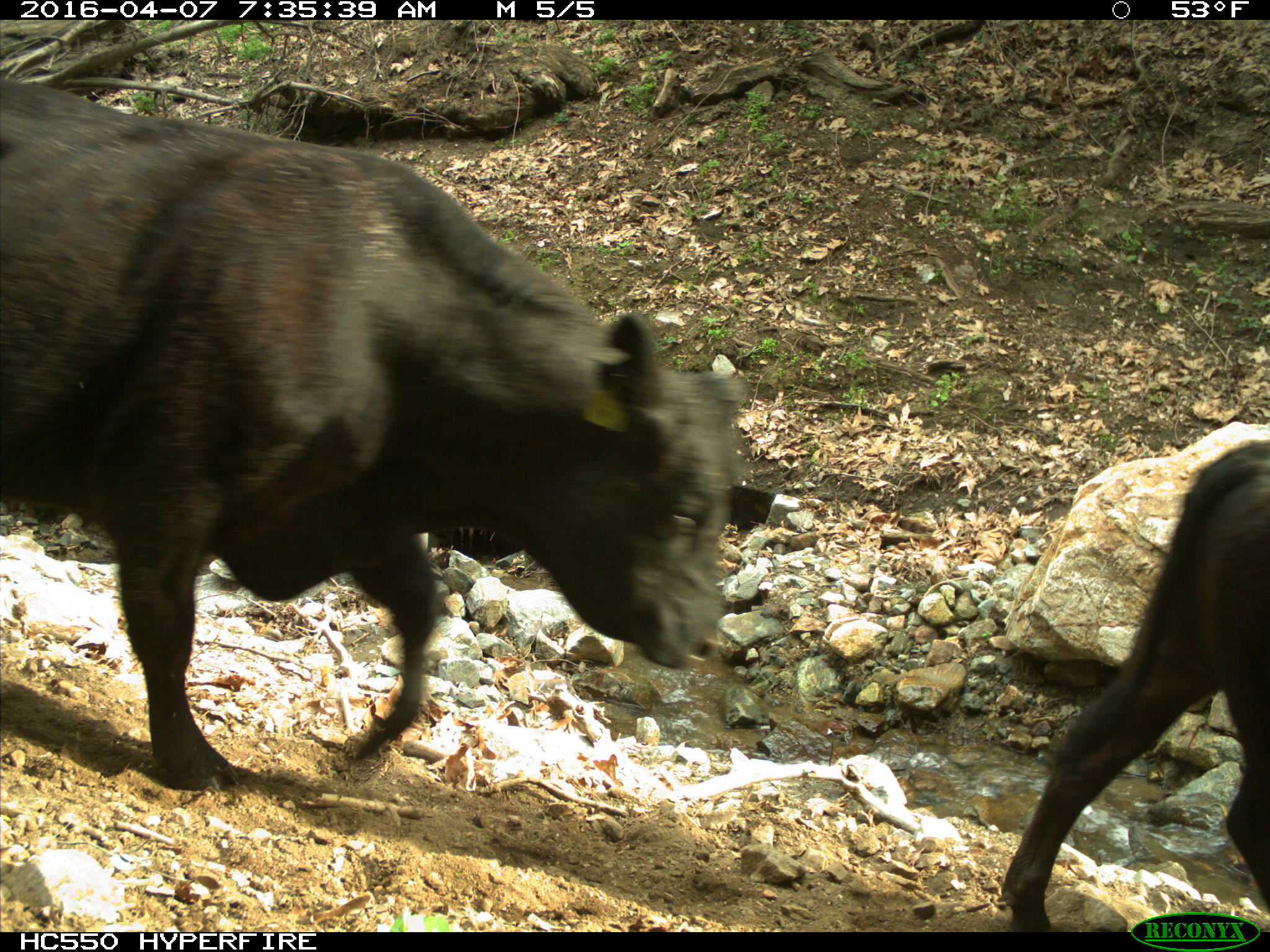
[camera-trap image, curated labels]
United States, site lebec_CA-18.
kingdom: Animalia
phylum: Chordata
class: Mammalia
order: Artiodactyla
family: Bovidae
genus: Bos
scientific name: Bos taurus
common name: domestic cow